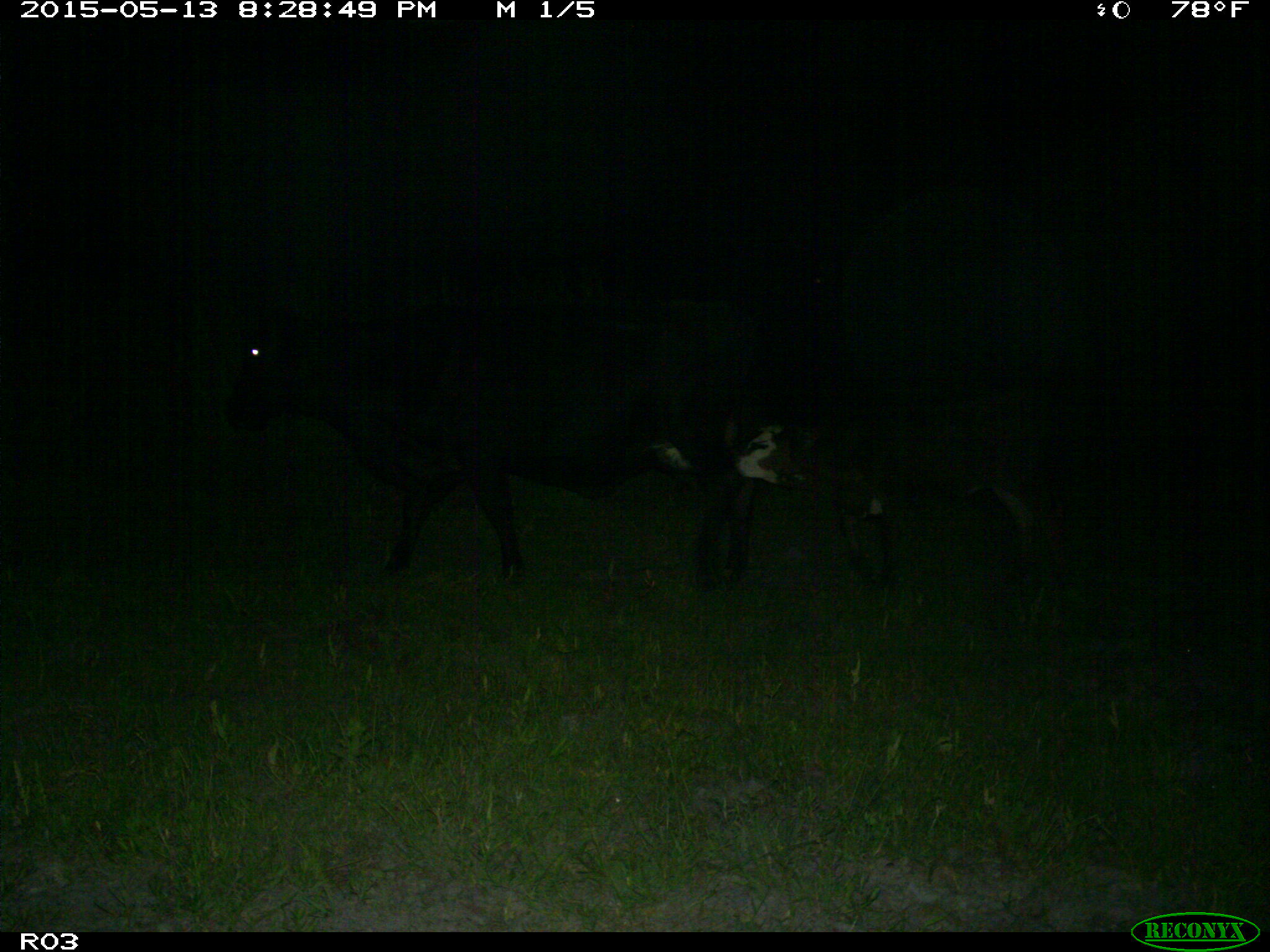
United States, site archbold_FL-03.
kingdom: Animalia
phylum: Chordata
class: Mammalia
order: Artiodactyla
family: Bovidae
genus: Bos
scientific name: Bos taurus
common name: domestic cow